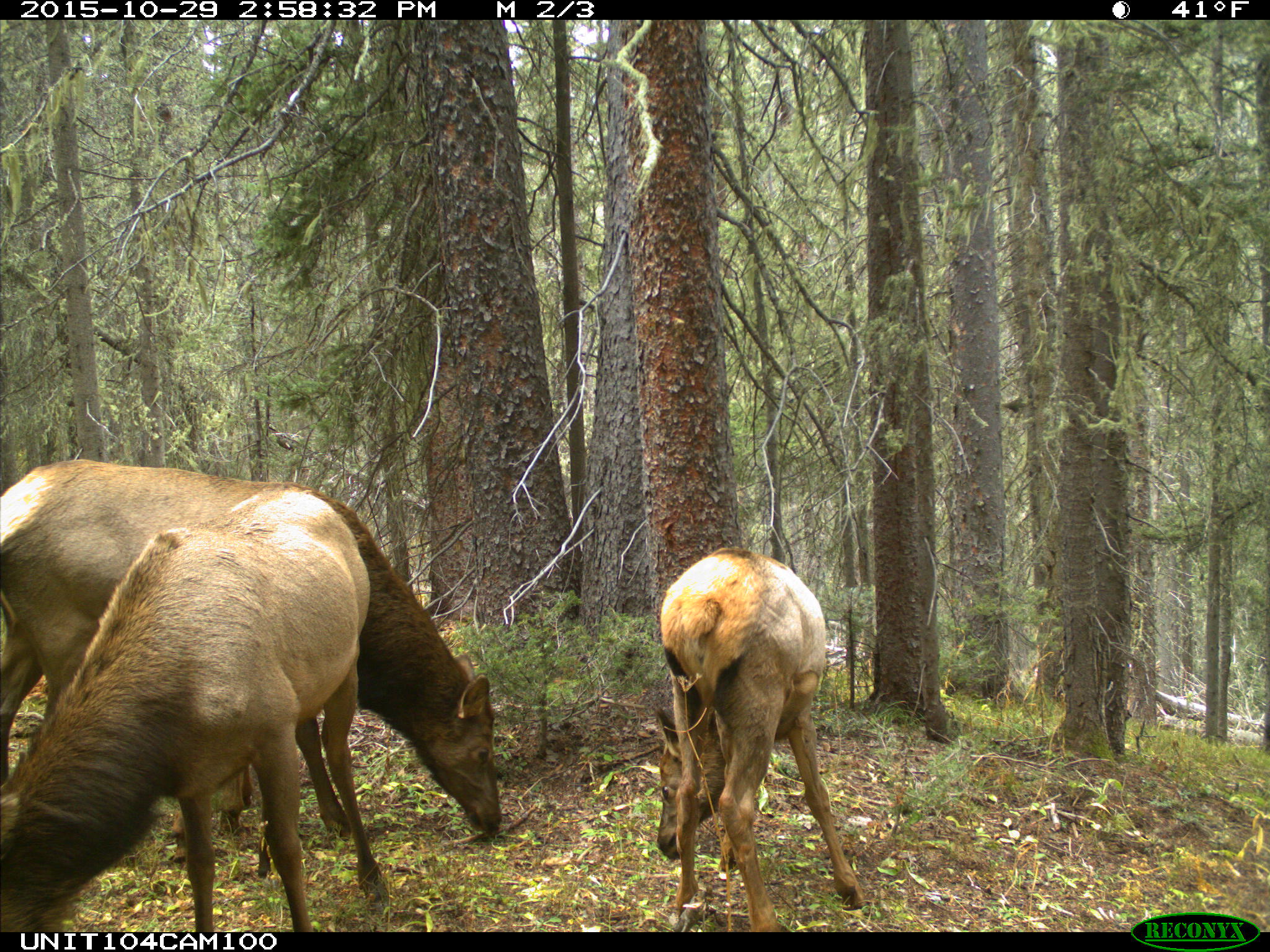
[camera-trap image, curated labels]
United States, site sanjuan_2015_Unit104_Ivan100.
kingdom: Animalia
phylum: Chordata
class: Mammalia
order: Artiodactyla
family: Cervidae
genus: Cervus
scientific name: Cervus elaphus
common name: red deer